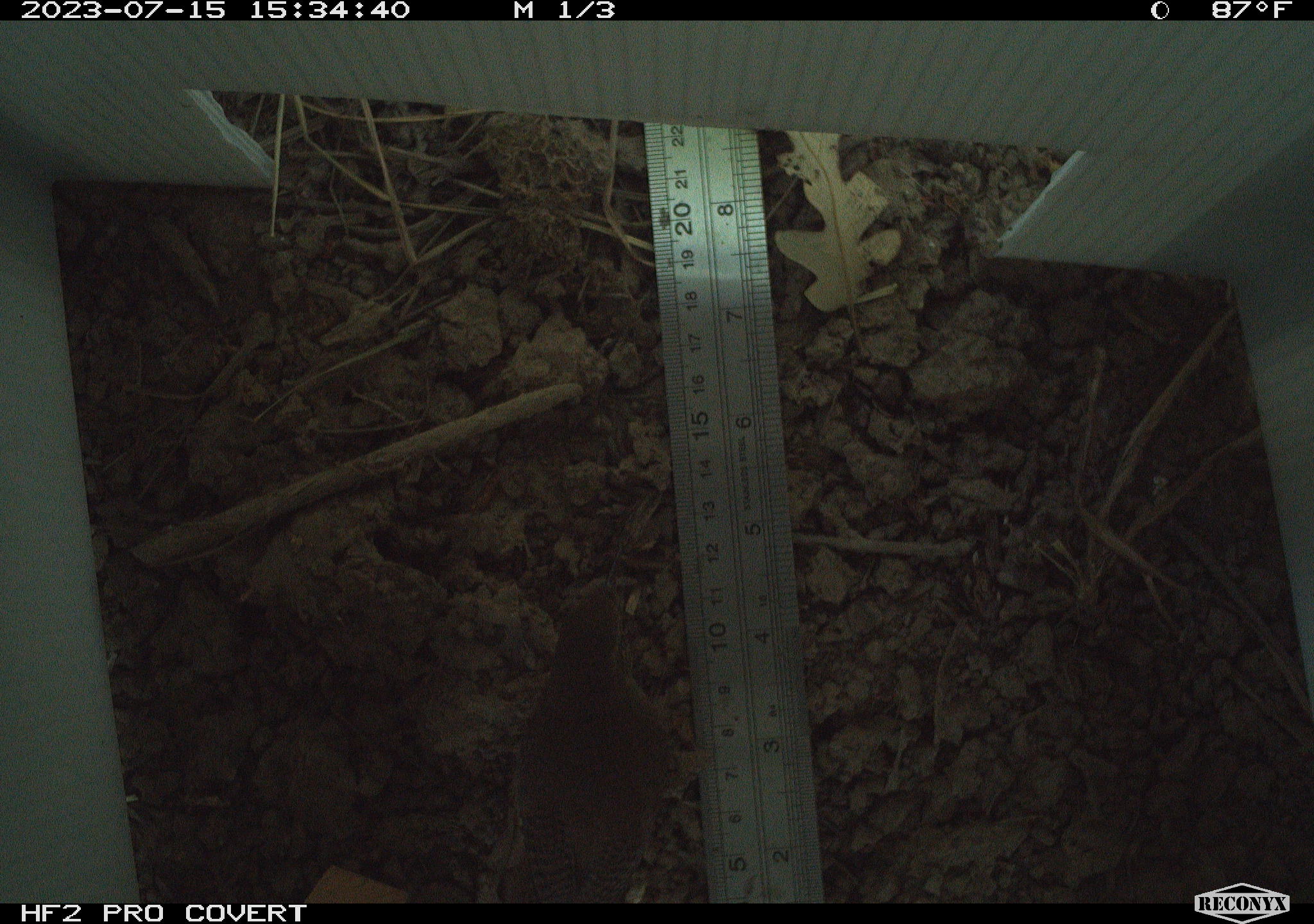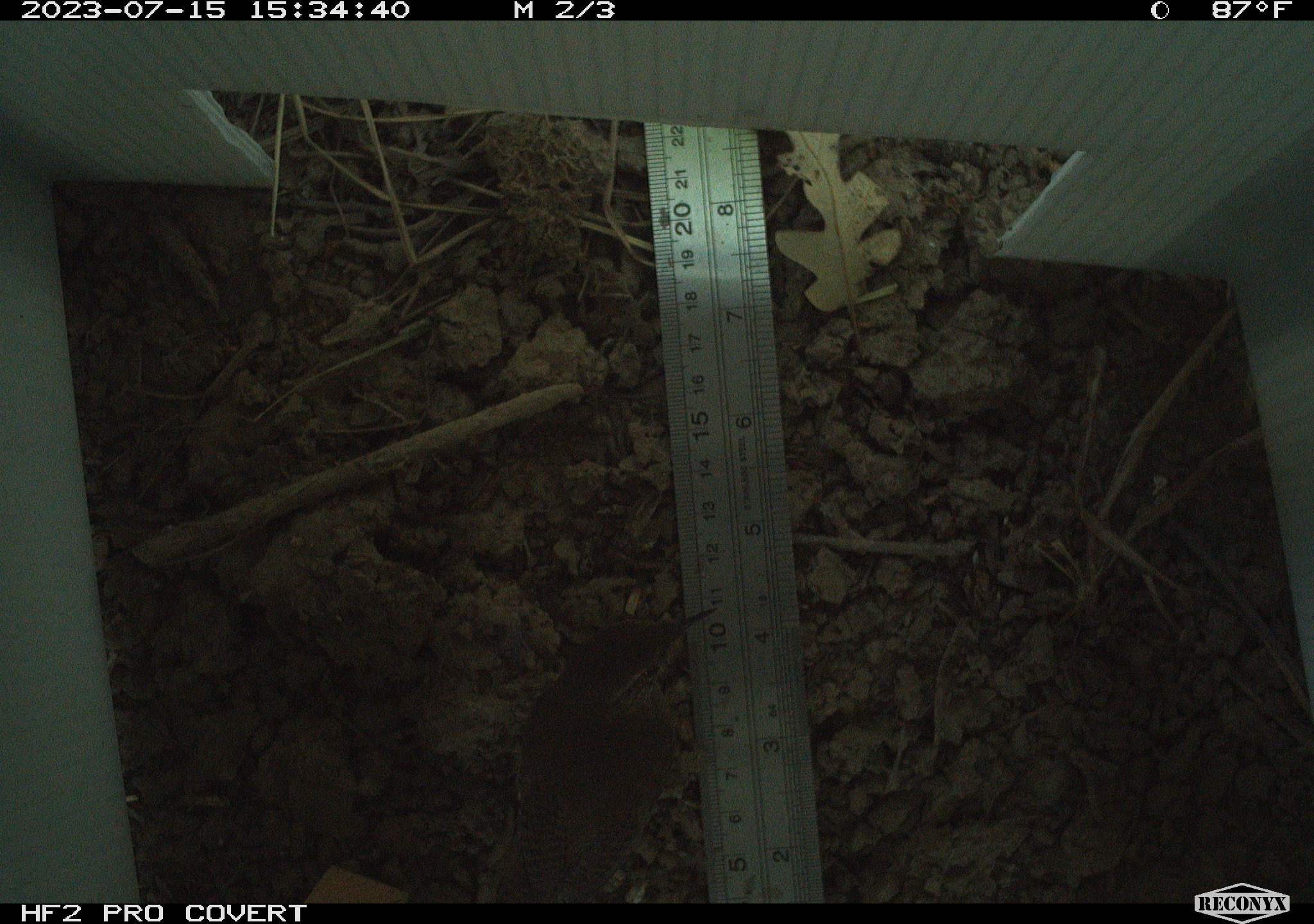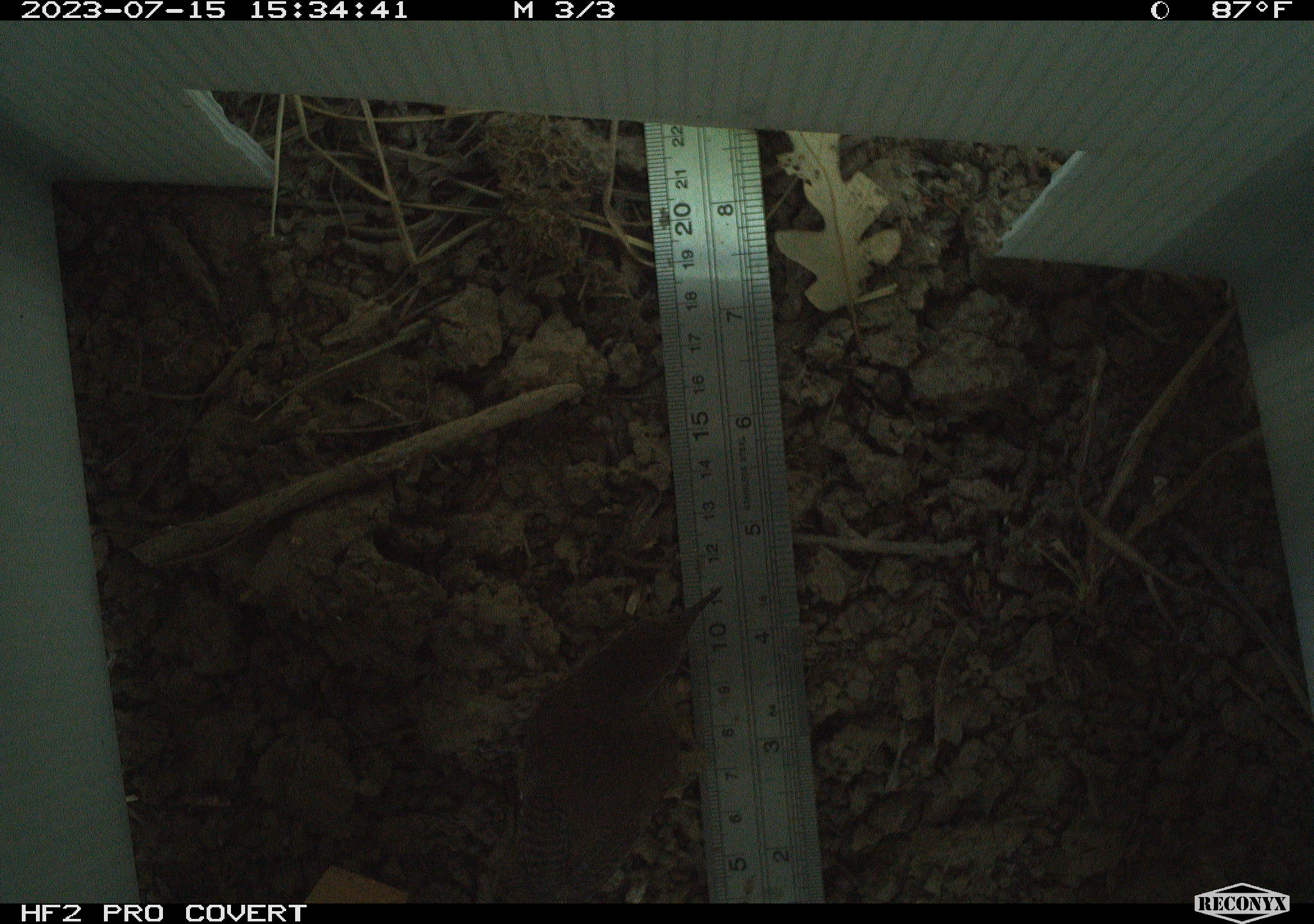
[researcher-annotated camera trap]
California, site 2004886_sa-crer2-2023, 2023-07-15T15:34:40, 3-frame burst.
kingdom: Animalia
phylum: Chordata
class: Aves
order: Passeriformes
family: Troglodytidae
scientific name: Troglodytidae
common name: wren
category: troglodytidae family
Troglodytidae family (wren) (Troglodytidae).